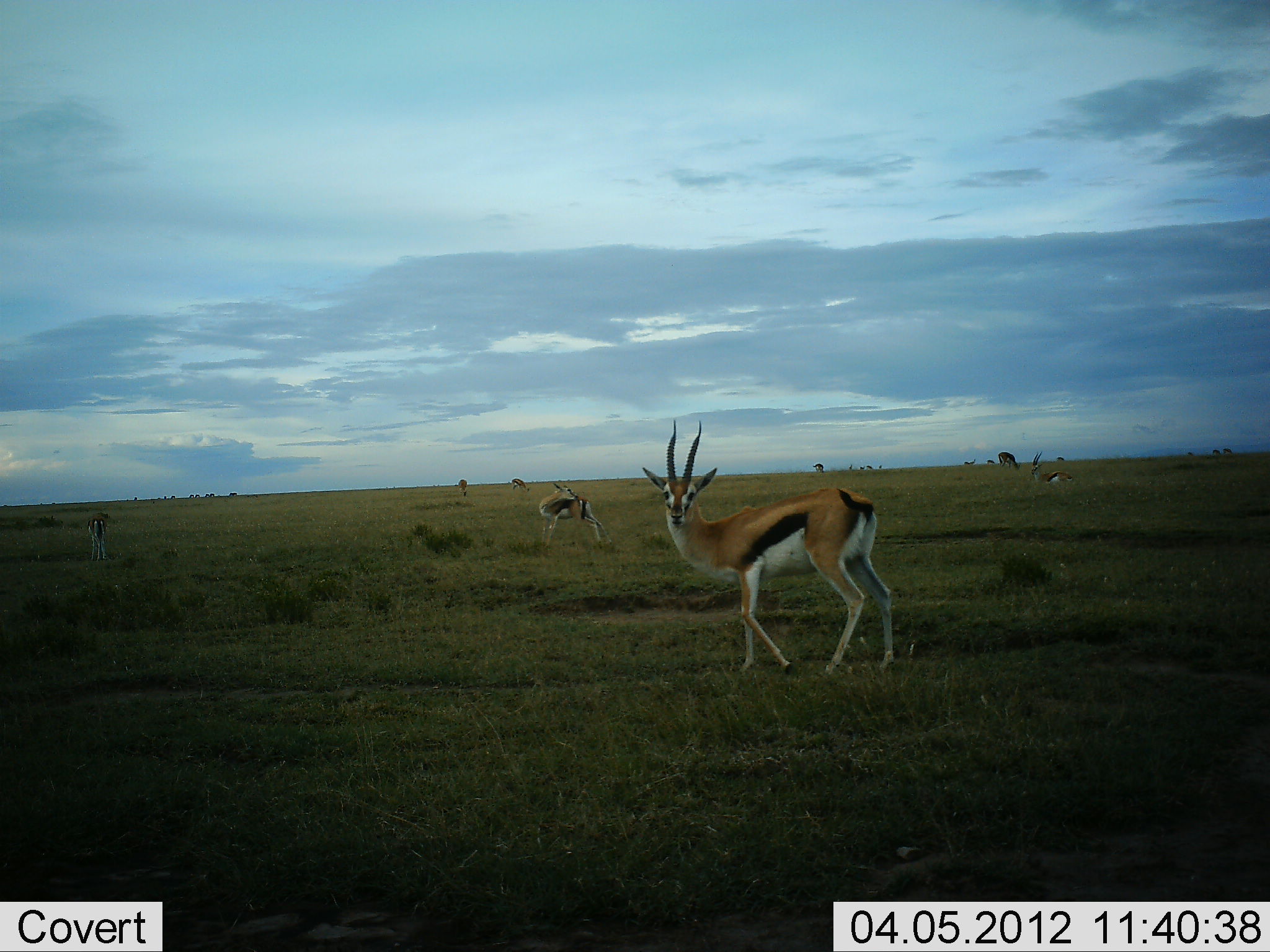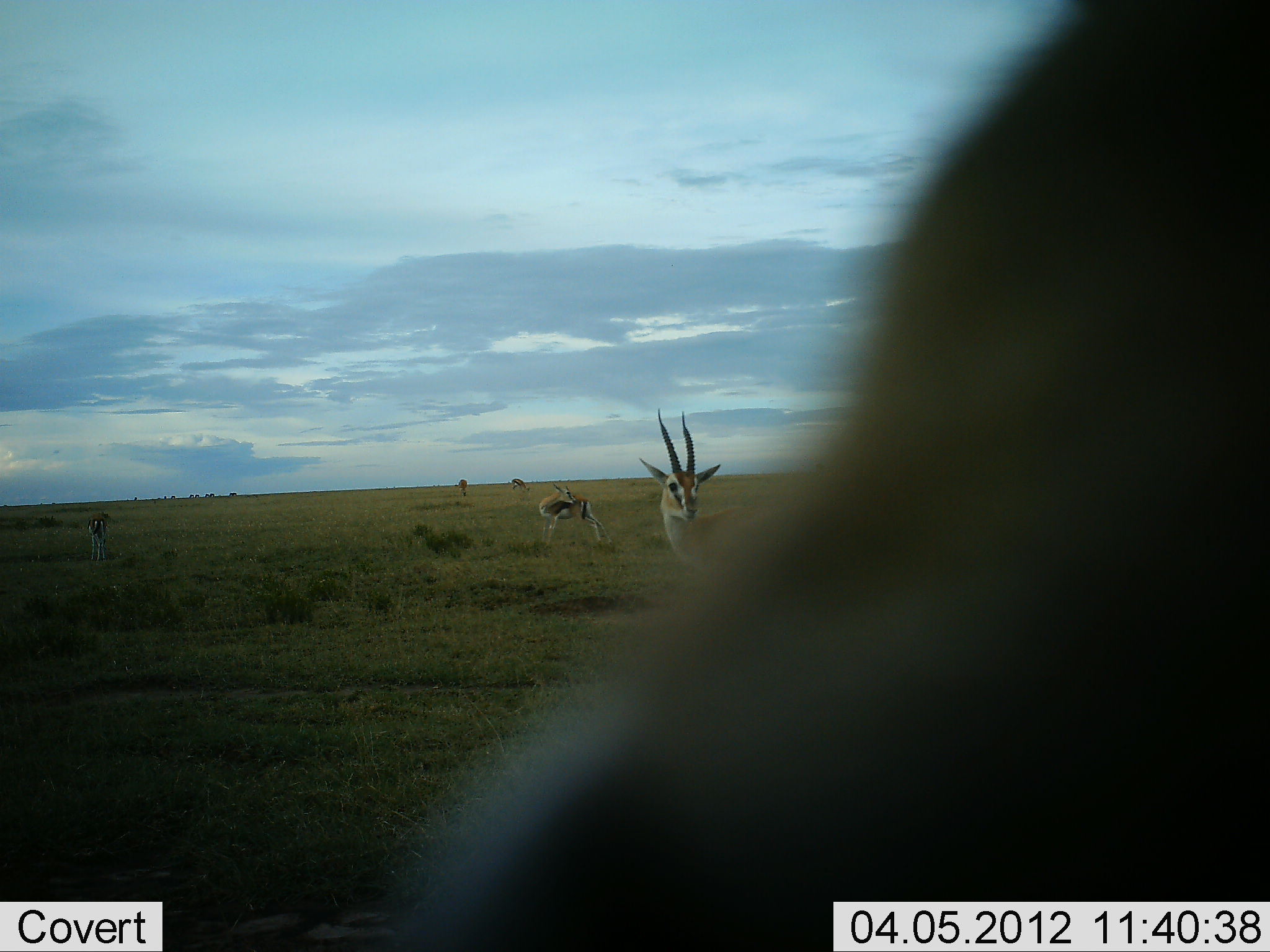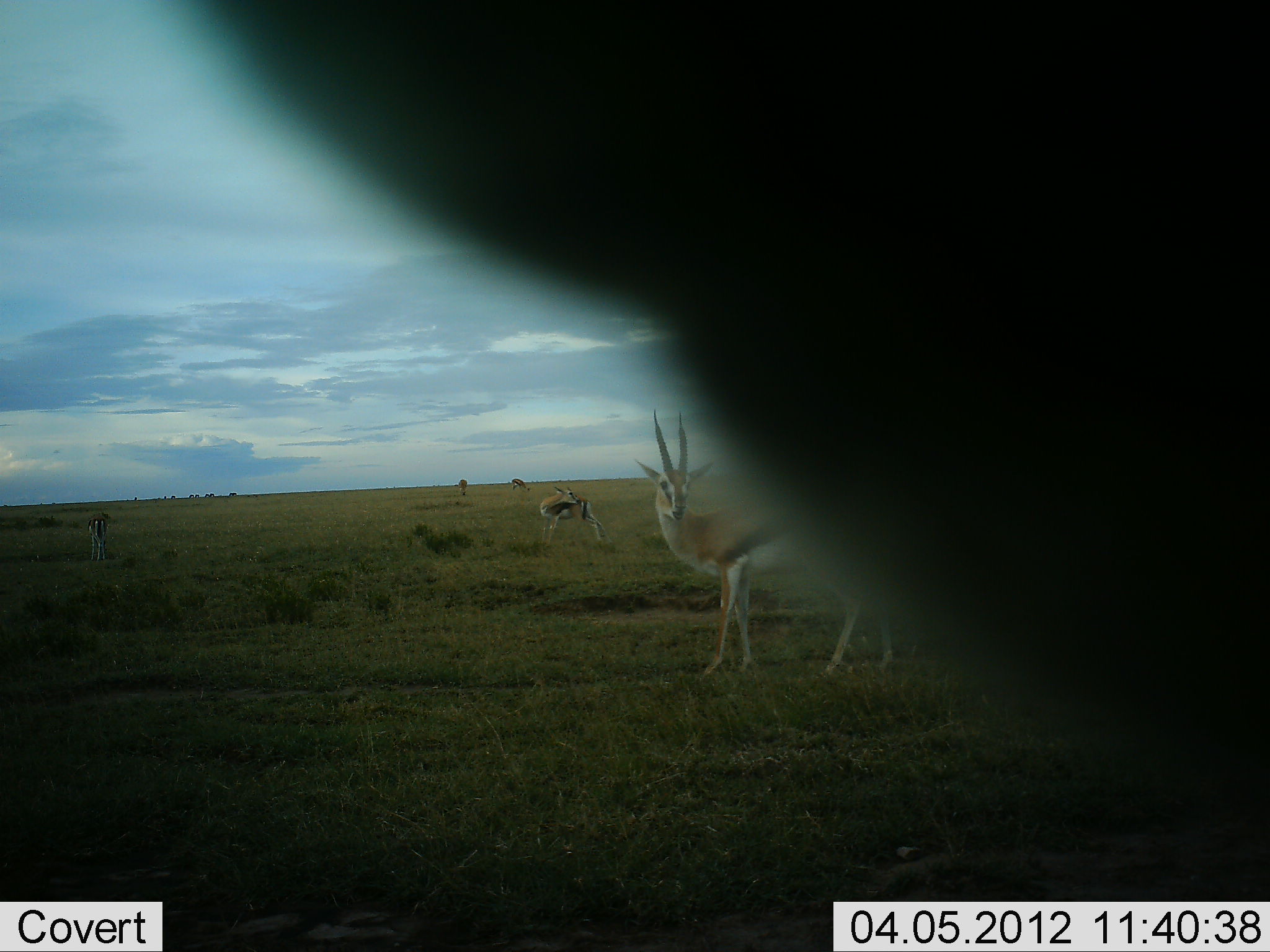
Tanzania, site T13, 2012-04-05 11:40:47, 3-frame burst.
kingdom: Animalia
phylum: Chordata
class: Mammalia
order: Artiodactyla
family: Bovidae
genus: Eudorcas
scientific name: Eudorcas thomsonii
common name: thomson's gazelle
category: gazellethomsons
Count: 6.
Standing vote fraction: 94%.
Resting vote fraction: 11%.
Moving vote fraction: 28%.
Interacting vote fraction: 6%.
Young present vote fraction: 0%.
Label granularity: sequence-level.